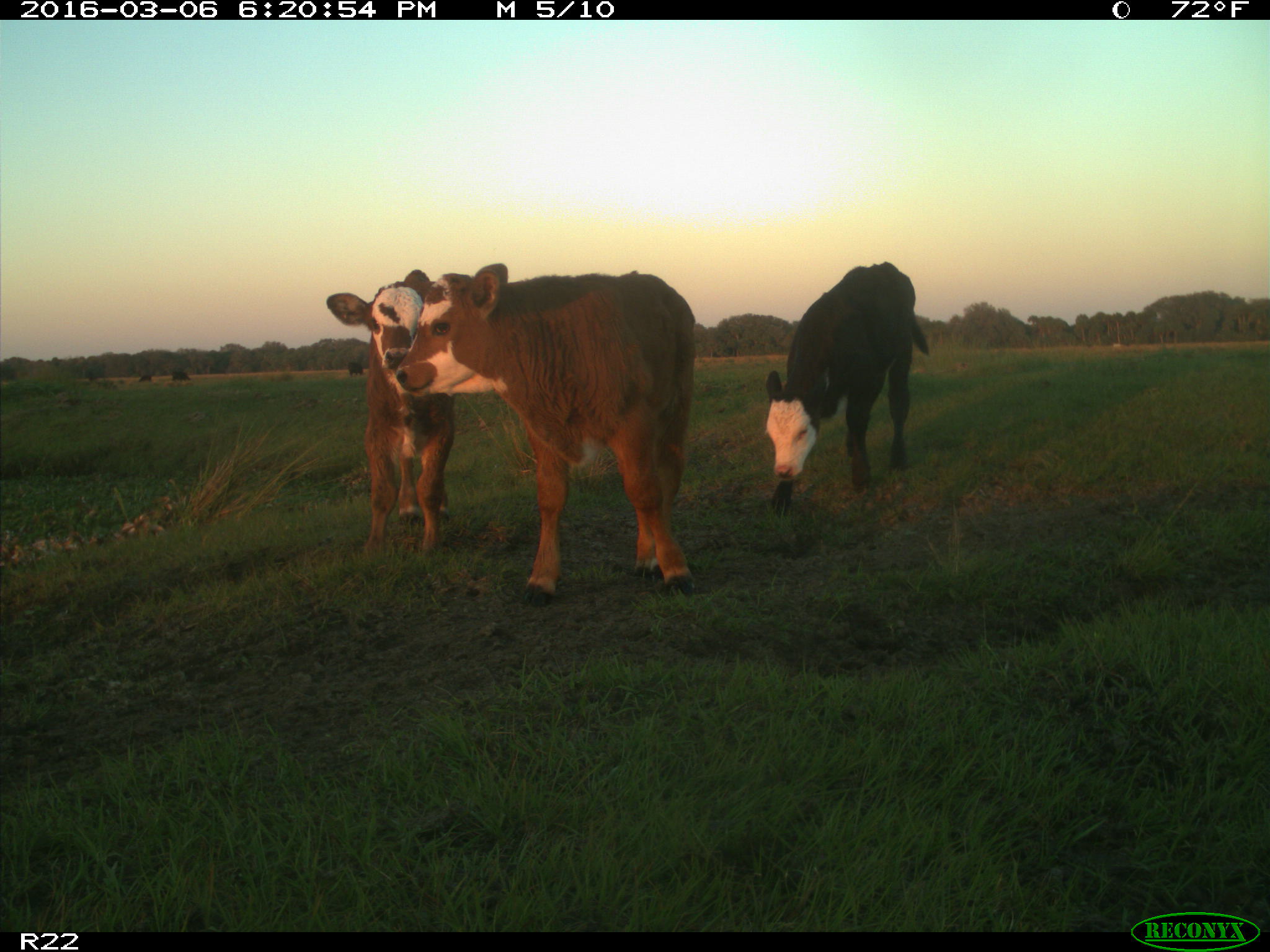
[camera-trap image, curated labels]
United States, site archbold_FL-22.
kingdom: Animalia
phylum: Chordata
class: Mammalia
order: Artiodactyla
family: Bovidae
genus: Bos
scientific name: Bos taurus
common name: domestic cow